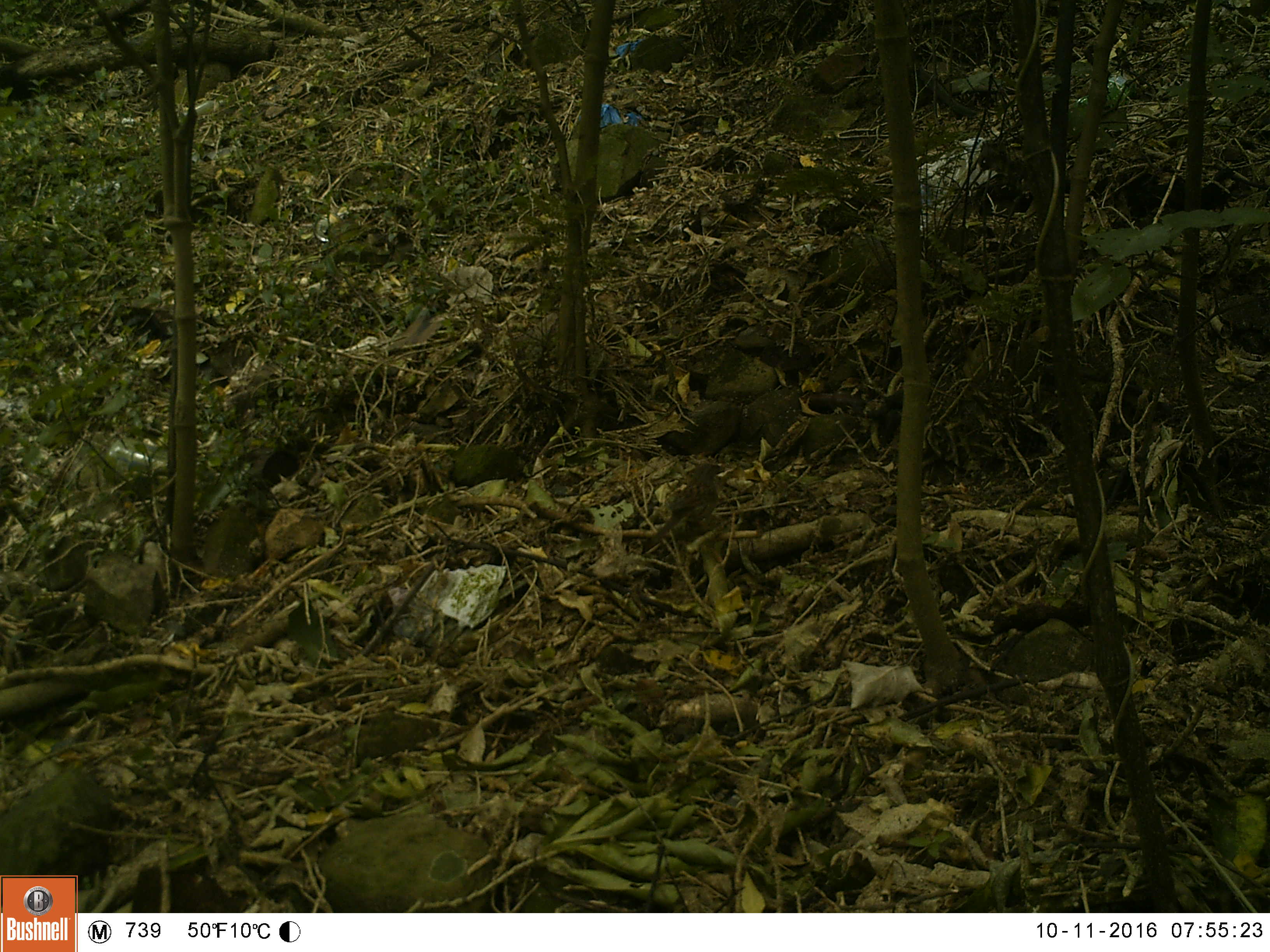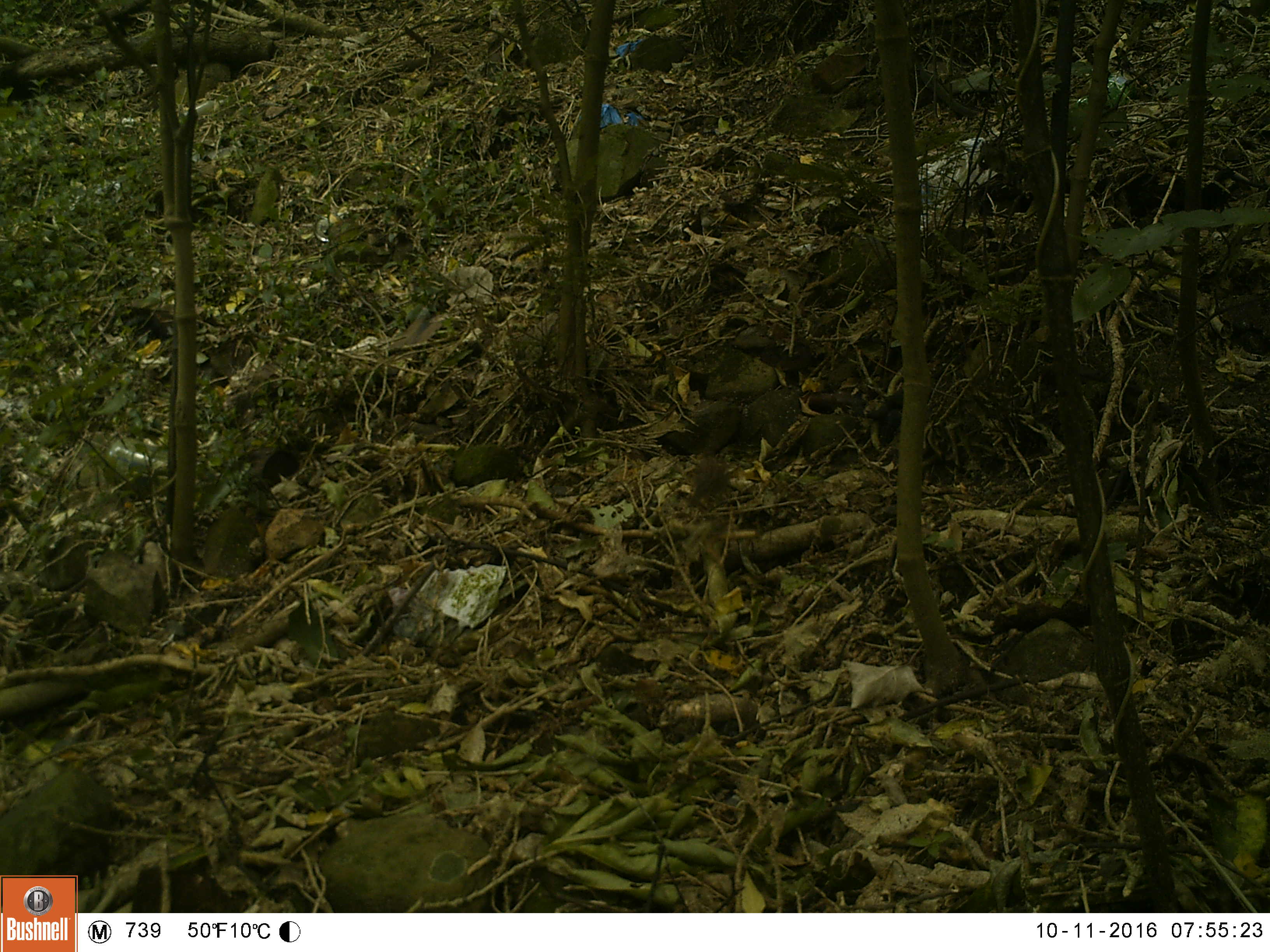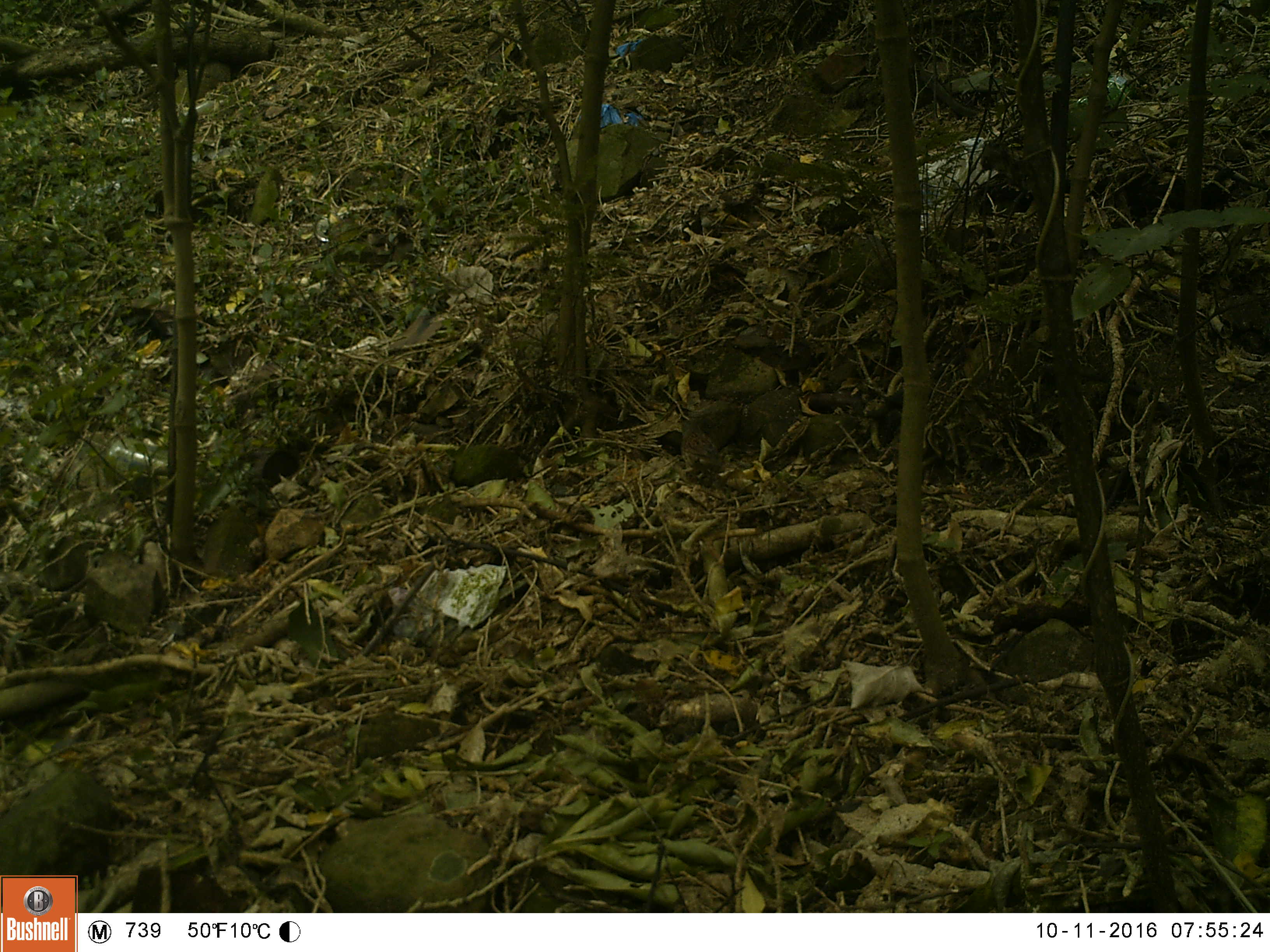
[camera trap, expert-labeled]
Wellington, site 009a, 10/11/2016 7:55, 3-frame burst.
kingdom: Animalia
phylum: Chordata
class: Aves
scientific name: Aves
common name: bird